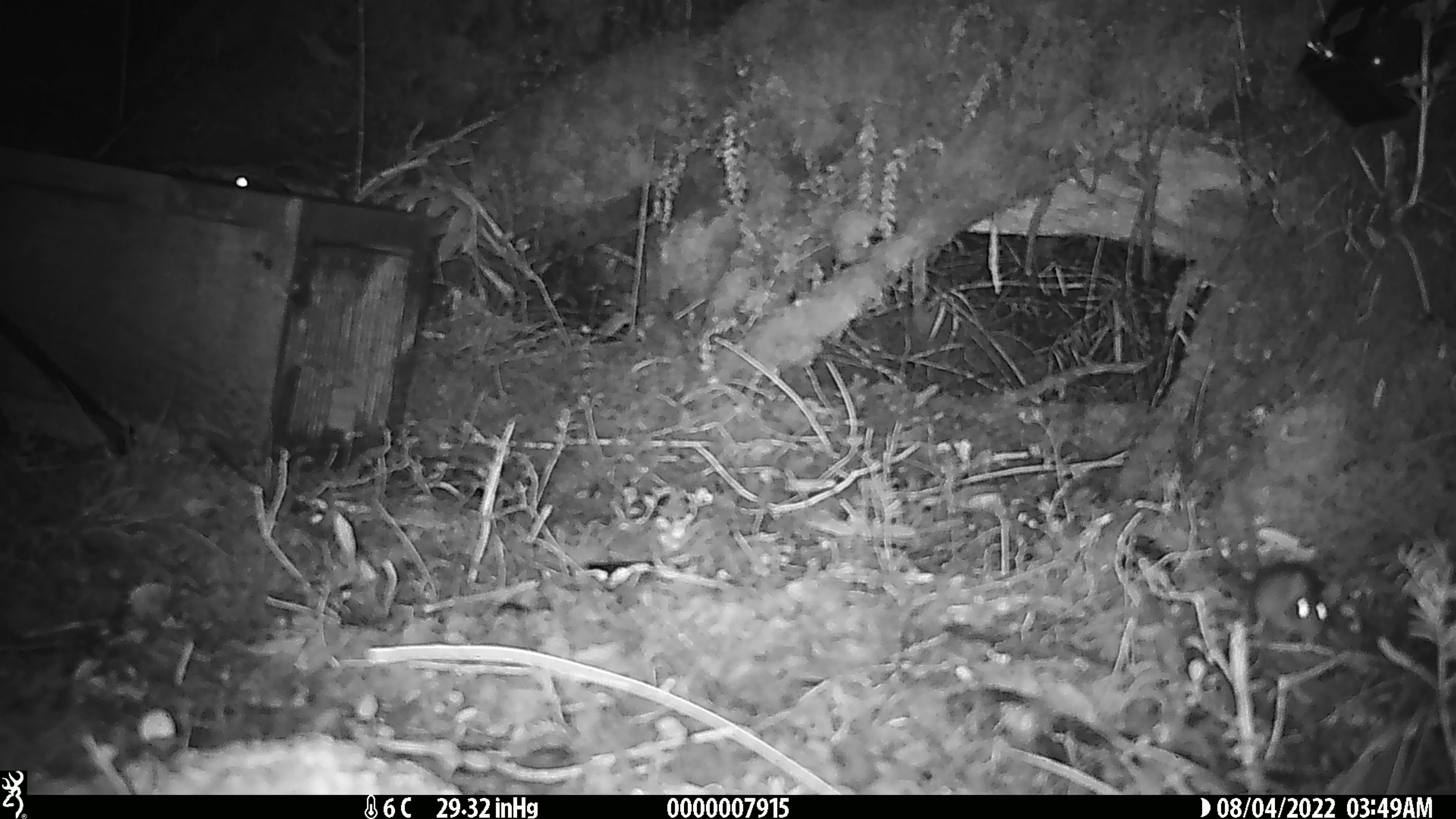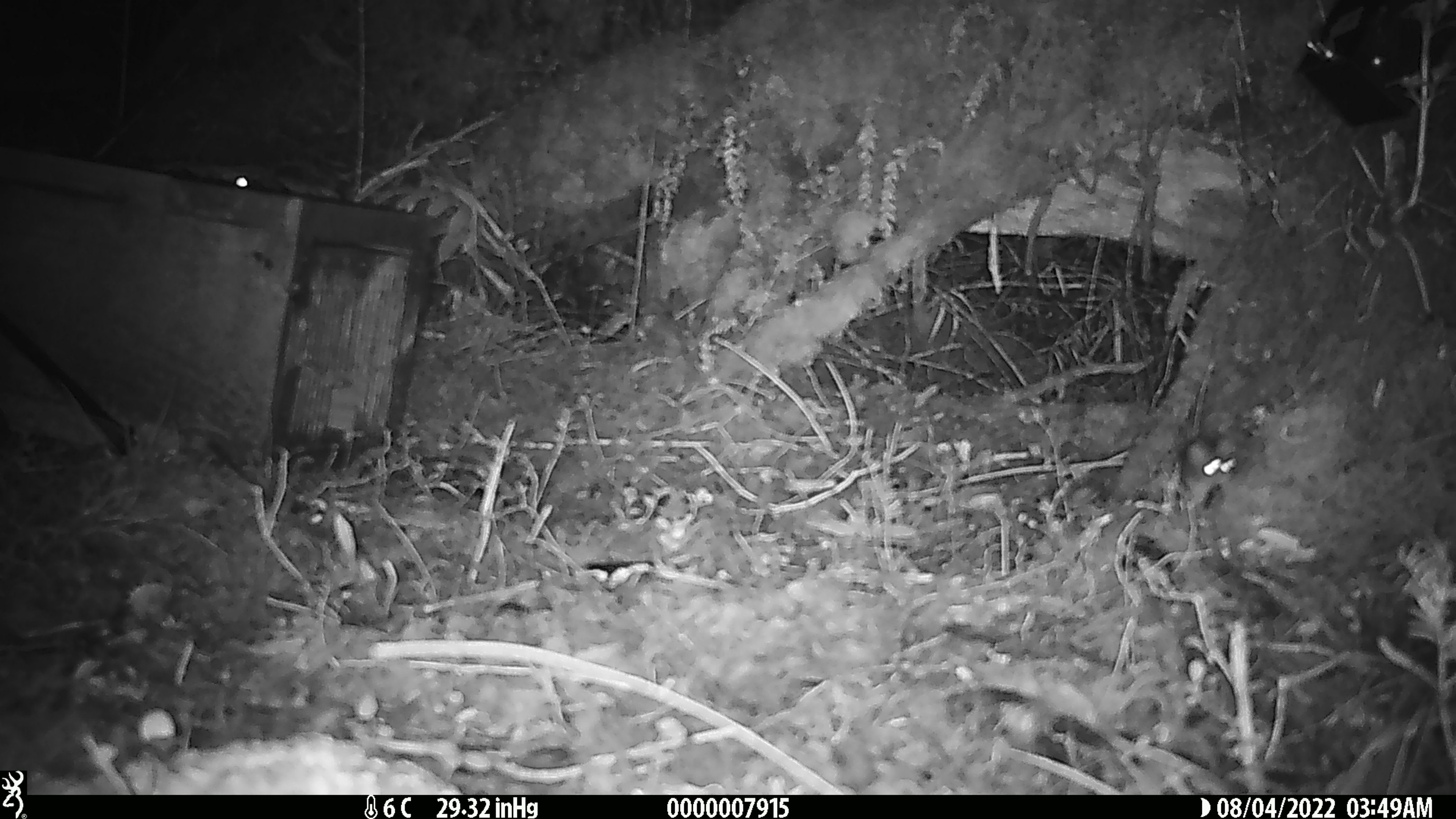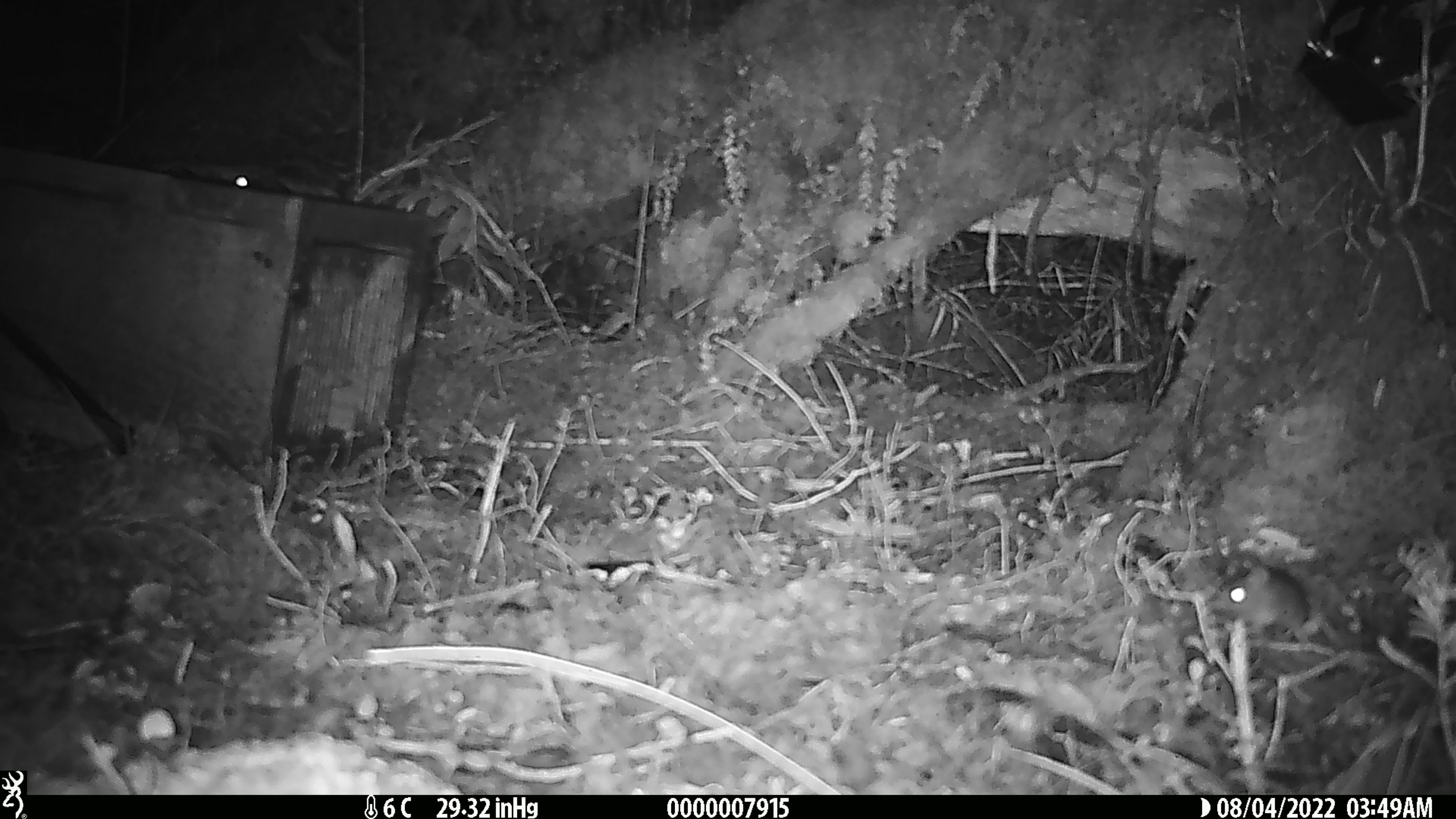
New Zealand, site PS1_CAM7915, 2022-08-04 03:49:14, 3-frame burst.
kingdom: Animalia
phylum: Chordata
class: Mammalia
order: Rodentia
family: Muridae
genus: Mus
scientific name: Mus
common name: mouse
Mouse (Mus).